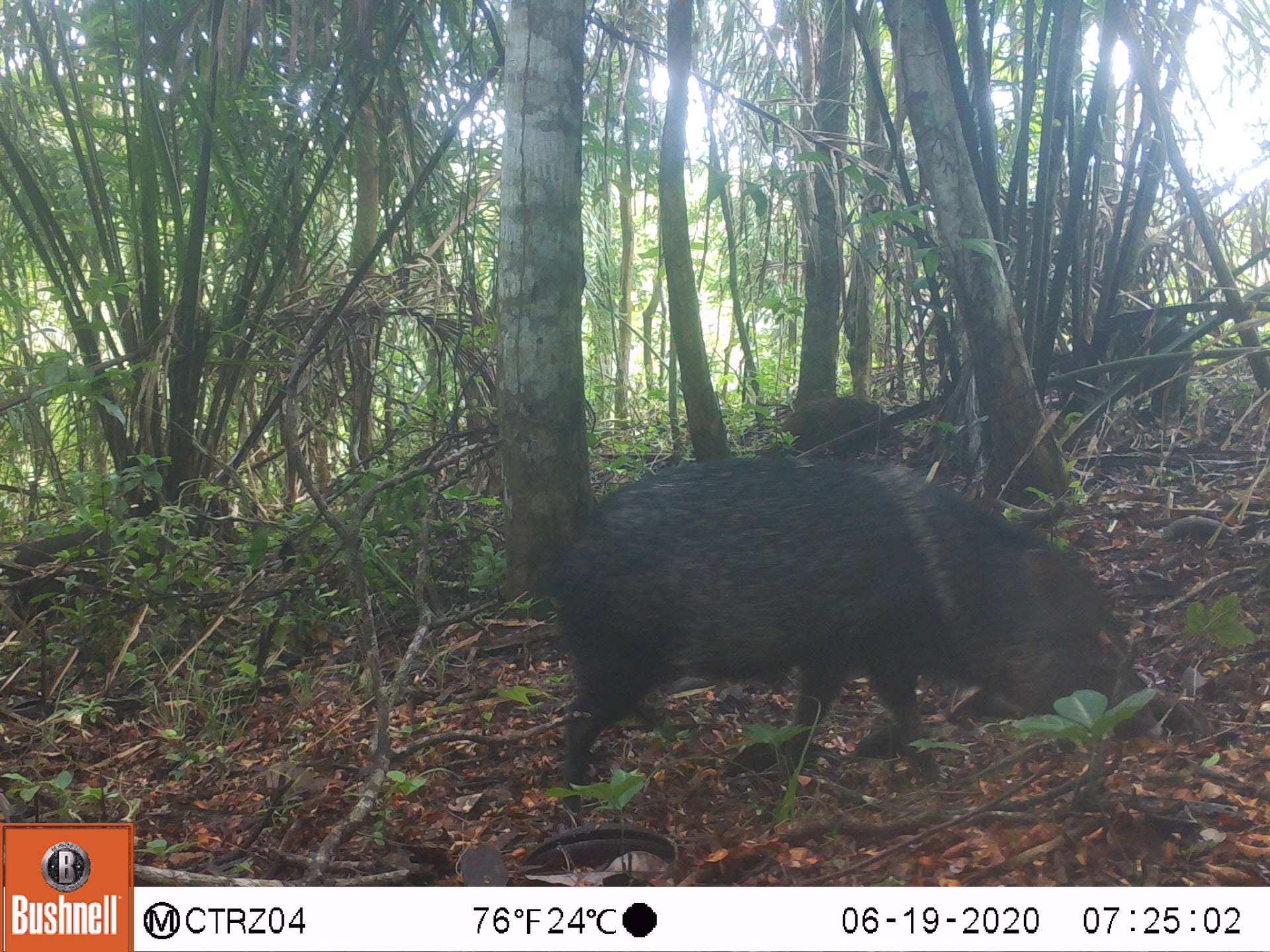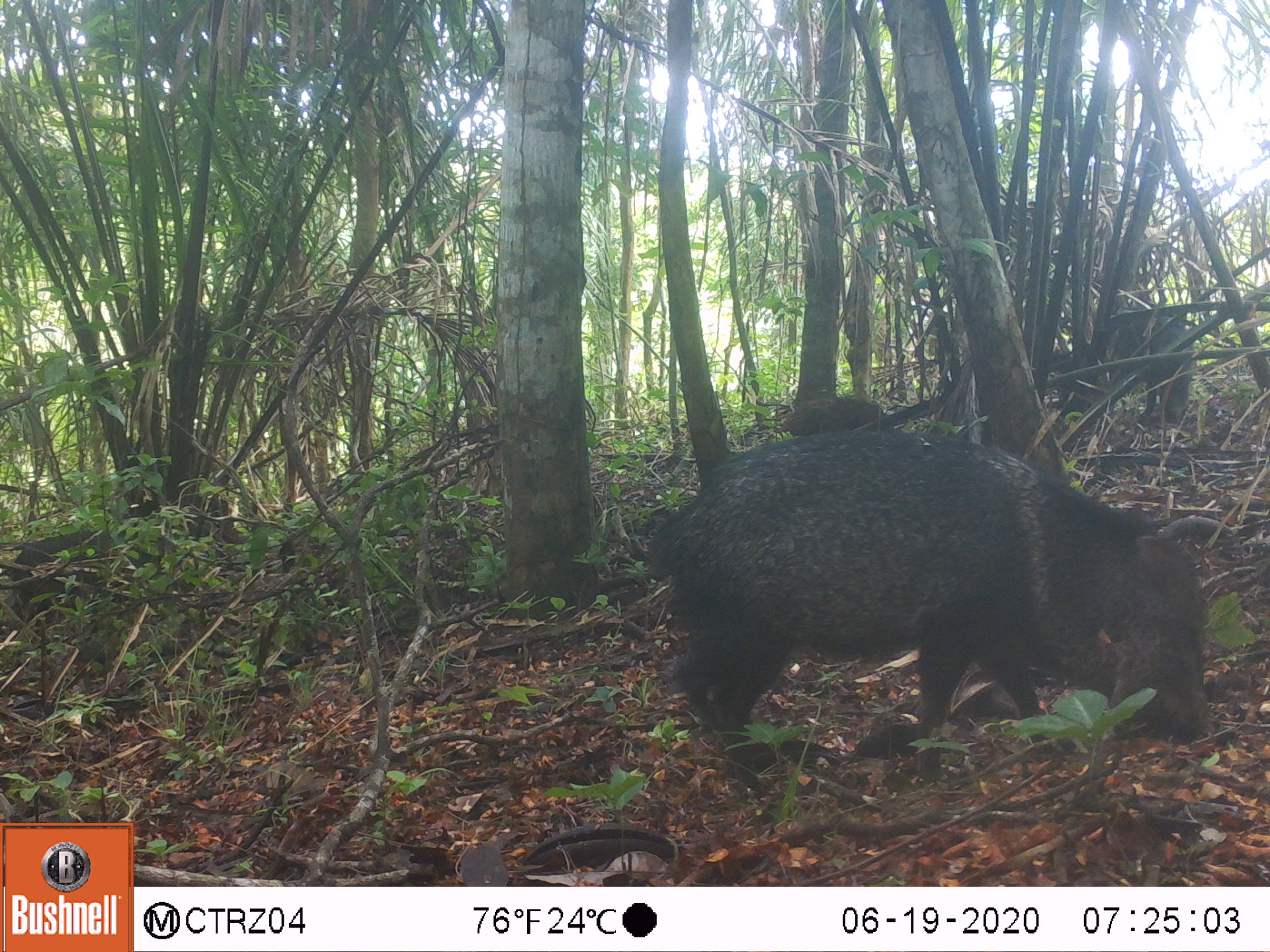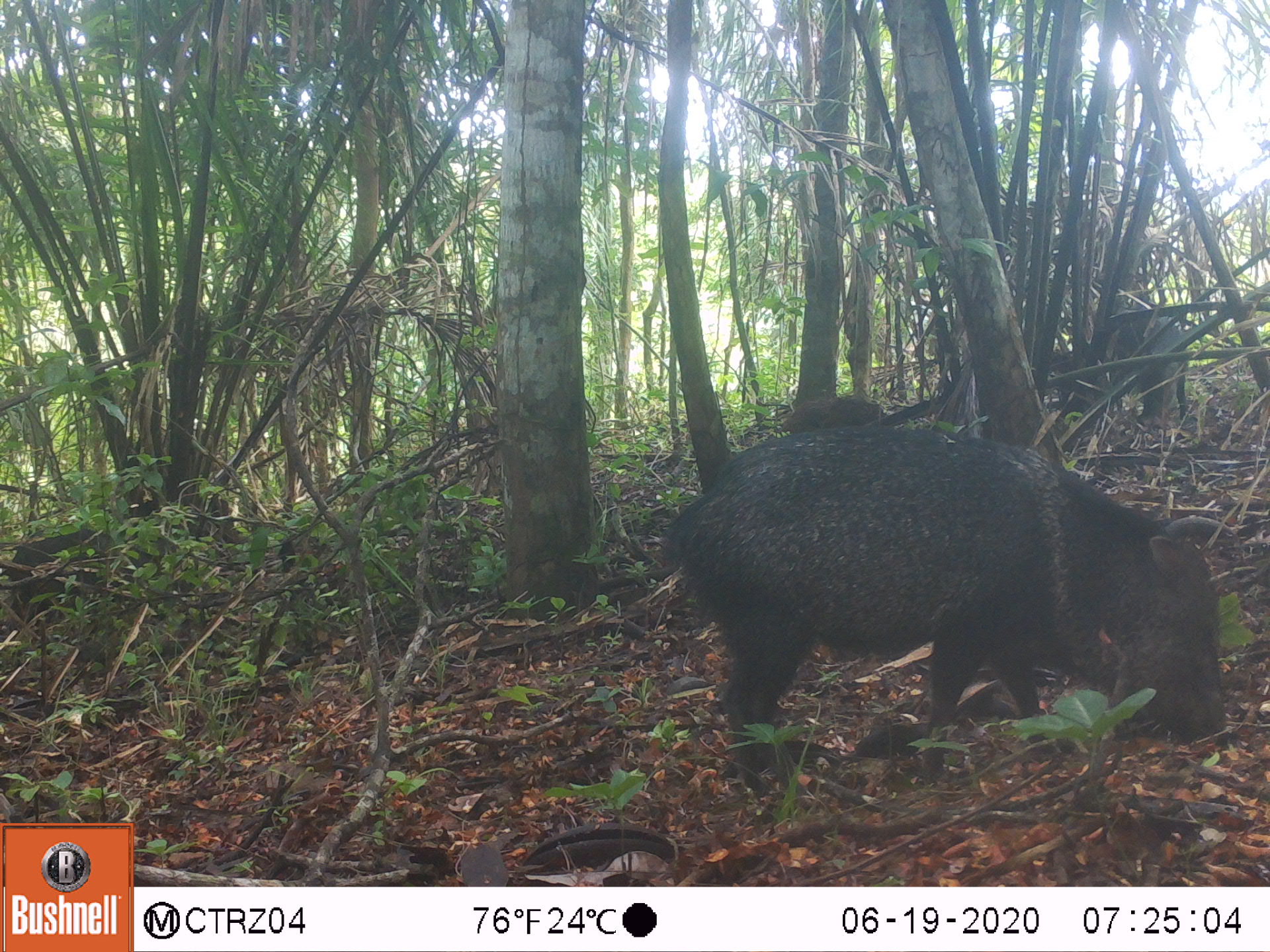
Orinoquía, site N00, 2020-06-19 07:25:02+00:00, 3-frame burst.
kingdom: Animalia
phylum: Chordata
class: Mammalia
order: Artiodactyla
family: Tayassuidae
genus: Pecari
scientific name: Pecari tajacu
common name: collared peccary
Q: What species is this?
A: Collared peccary (Pecari tajacu).